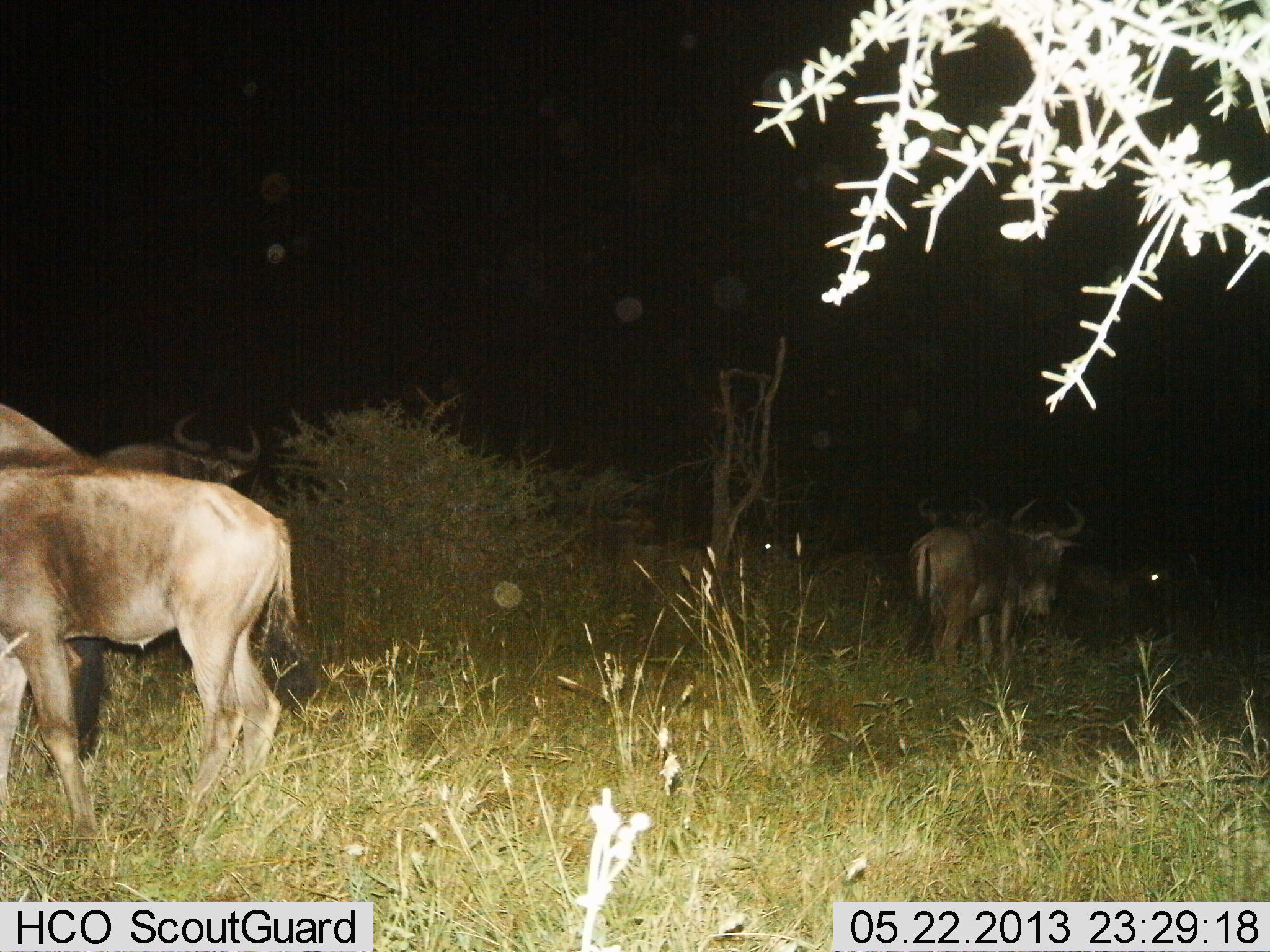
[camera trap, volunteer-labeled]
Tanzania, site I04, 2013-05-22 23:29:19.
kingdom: Animalia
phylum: Chordata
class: Mammalia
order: Artiodactyla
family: Bovidae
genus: Connochaetes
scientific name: Connochaetes taurinus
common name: blue wildebeest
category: wildebeest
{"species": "wildebeest (blue wildebeest) (Connochaetes taurinus)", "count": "5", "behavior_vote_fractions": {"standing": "100%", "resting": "0%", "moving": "18%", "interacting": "6%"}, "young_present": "0%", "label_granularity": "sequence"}